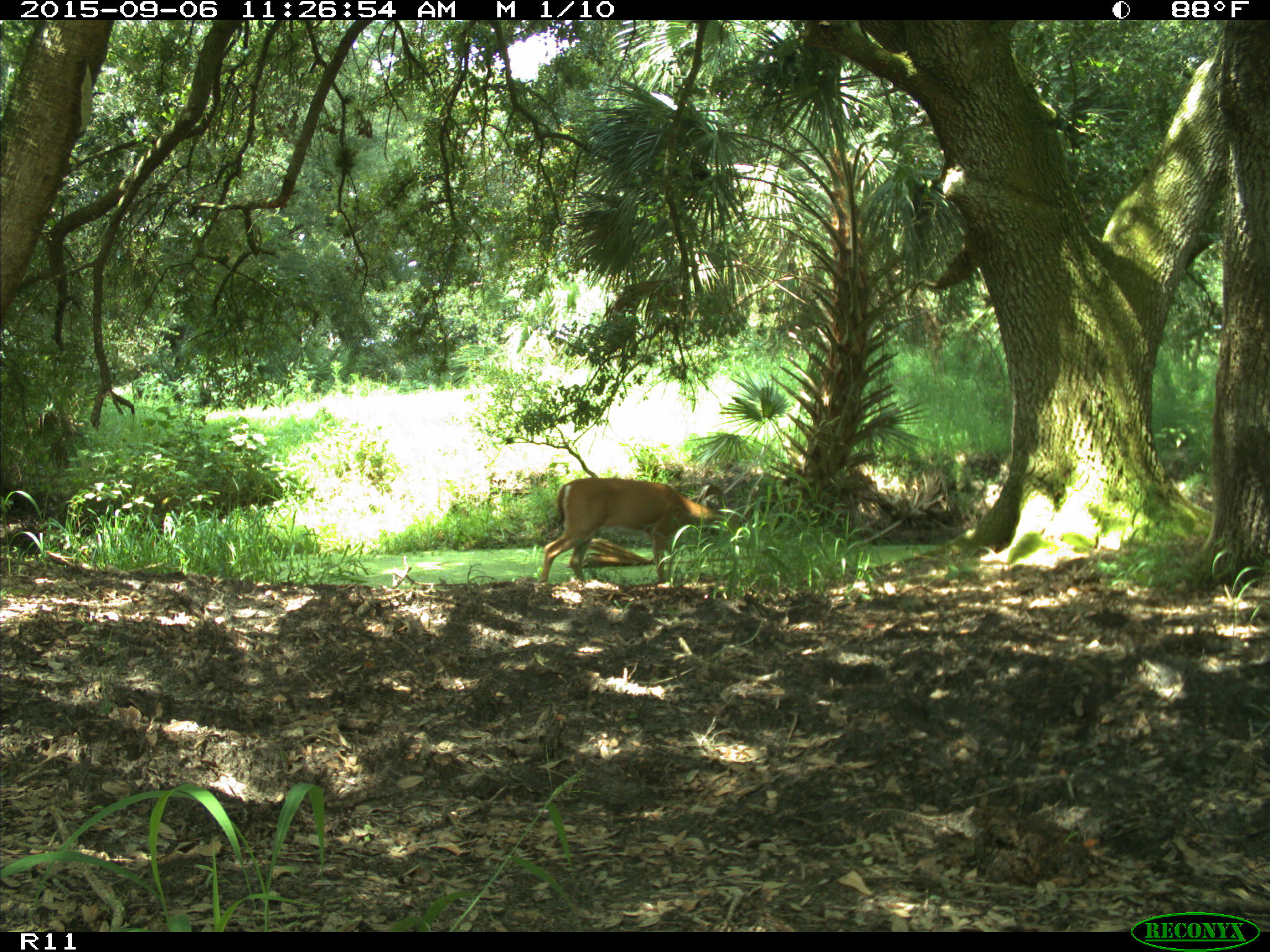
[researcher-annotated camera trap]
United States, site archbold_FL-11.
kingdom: Animalia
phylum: Chordata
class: Mammalia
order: Artiodactyla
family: Cervidae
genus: Odocoileus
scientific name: Odocoileus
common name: deer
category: unidentified deer